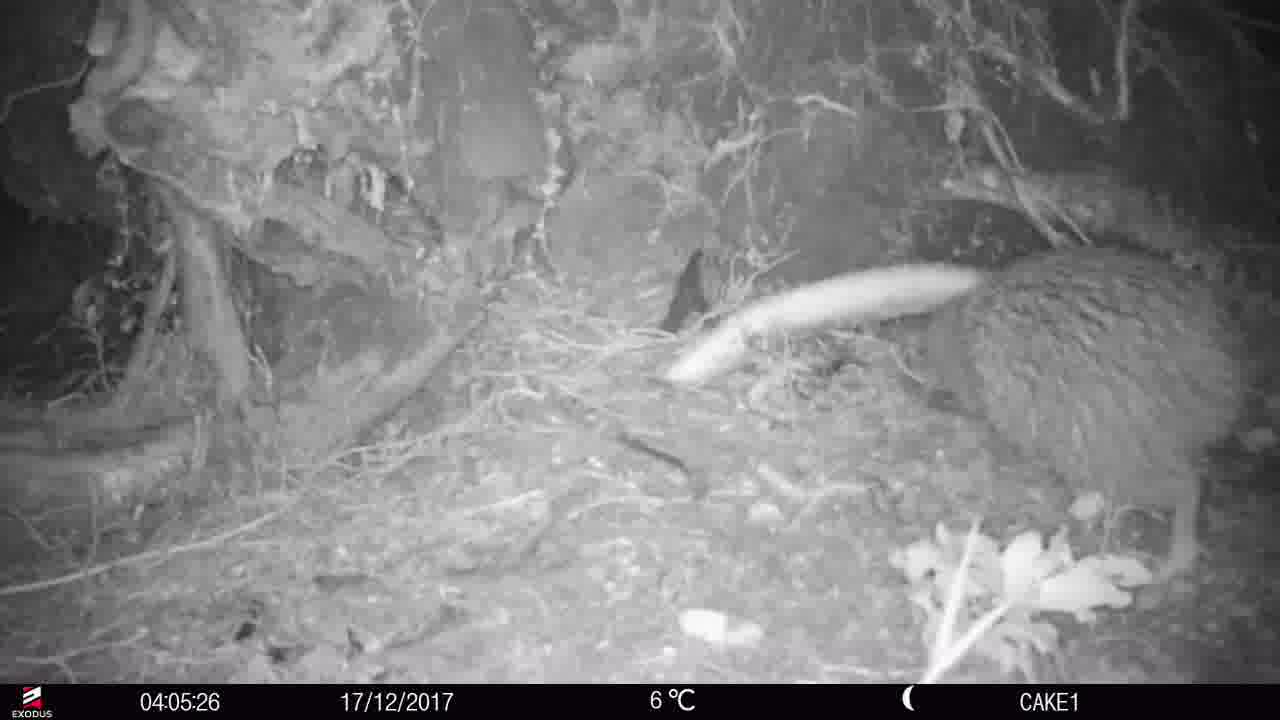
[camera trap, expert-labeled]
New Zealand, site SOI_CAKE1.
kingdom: Animalia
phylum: Chordata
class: Aves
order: Apterygiformes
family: Apterygidae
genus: Apteryx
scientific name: Apteryx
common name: kiwi